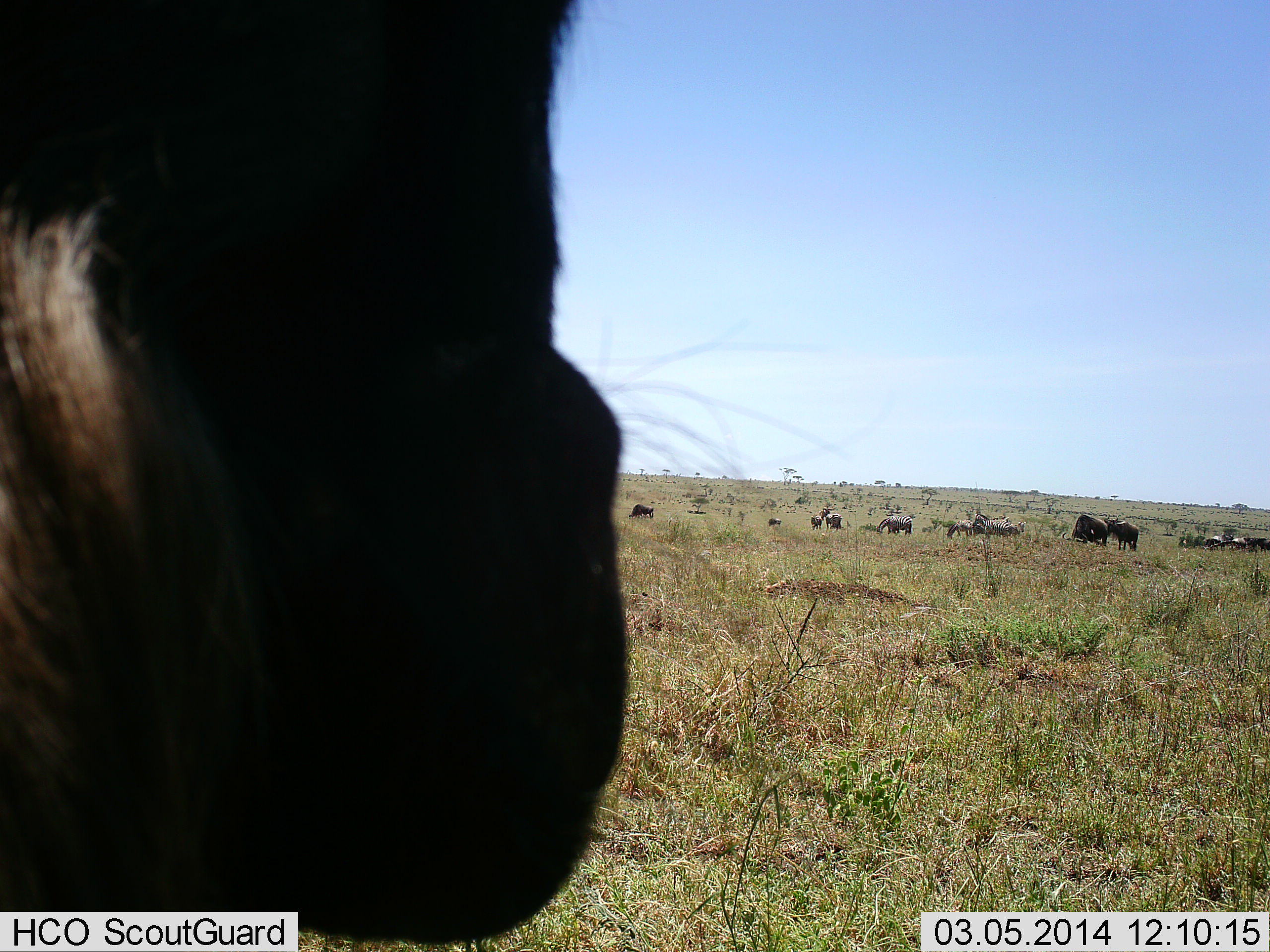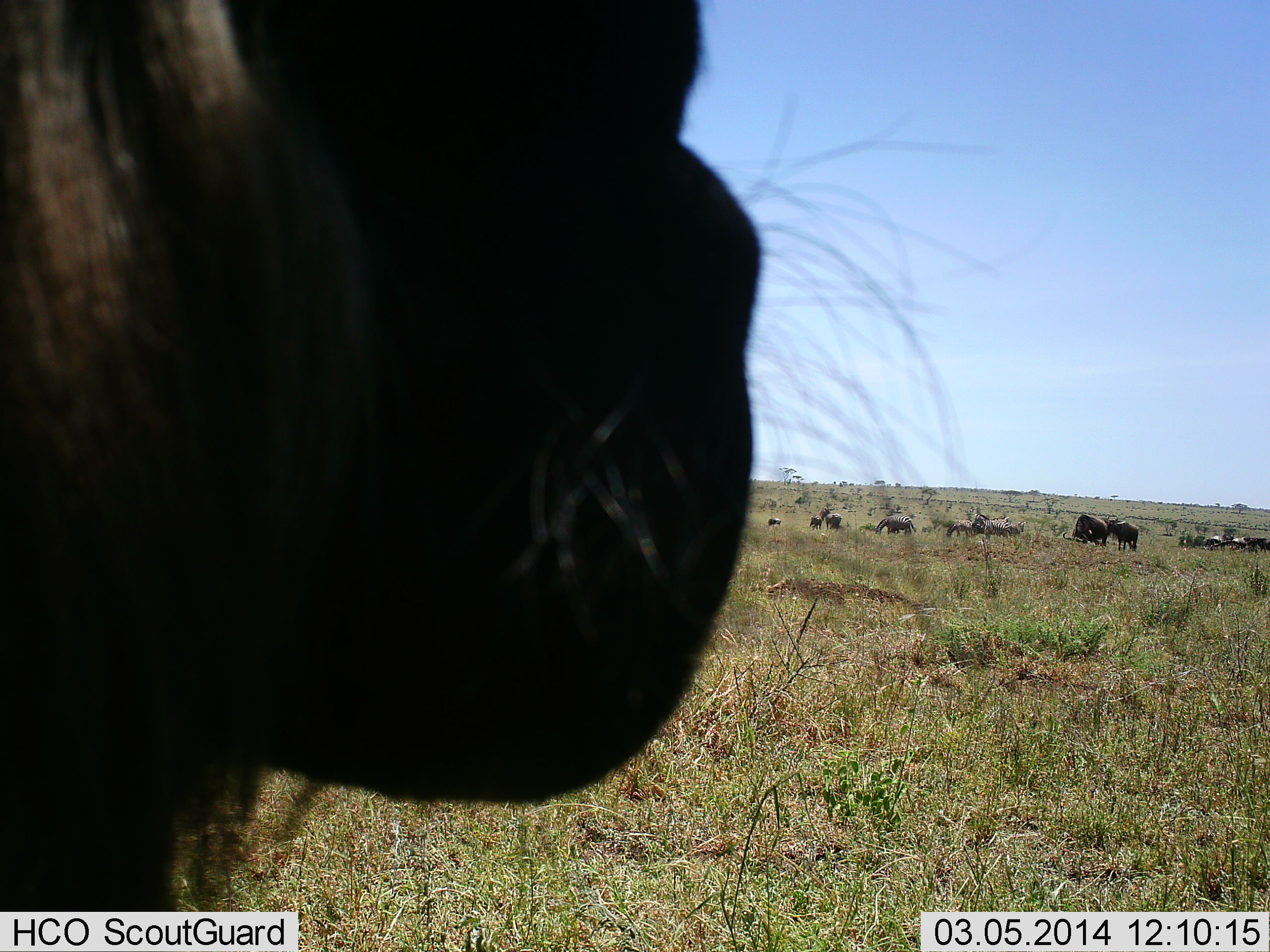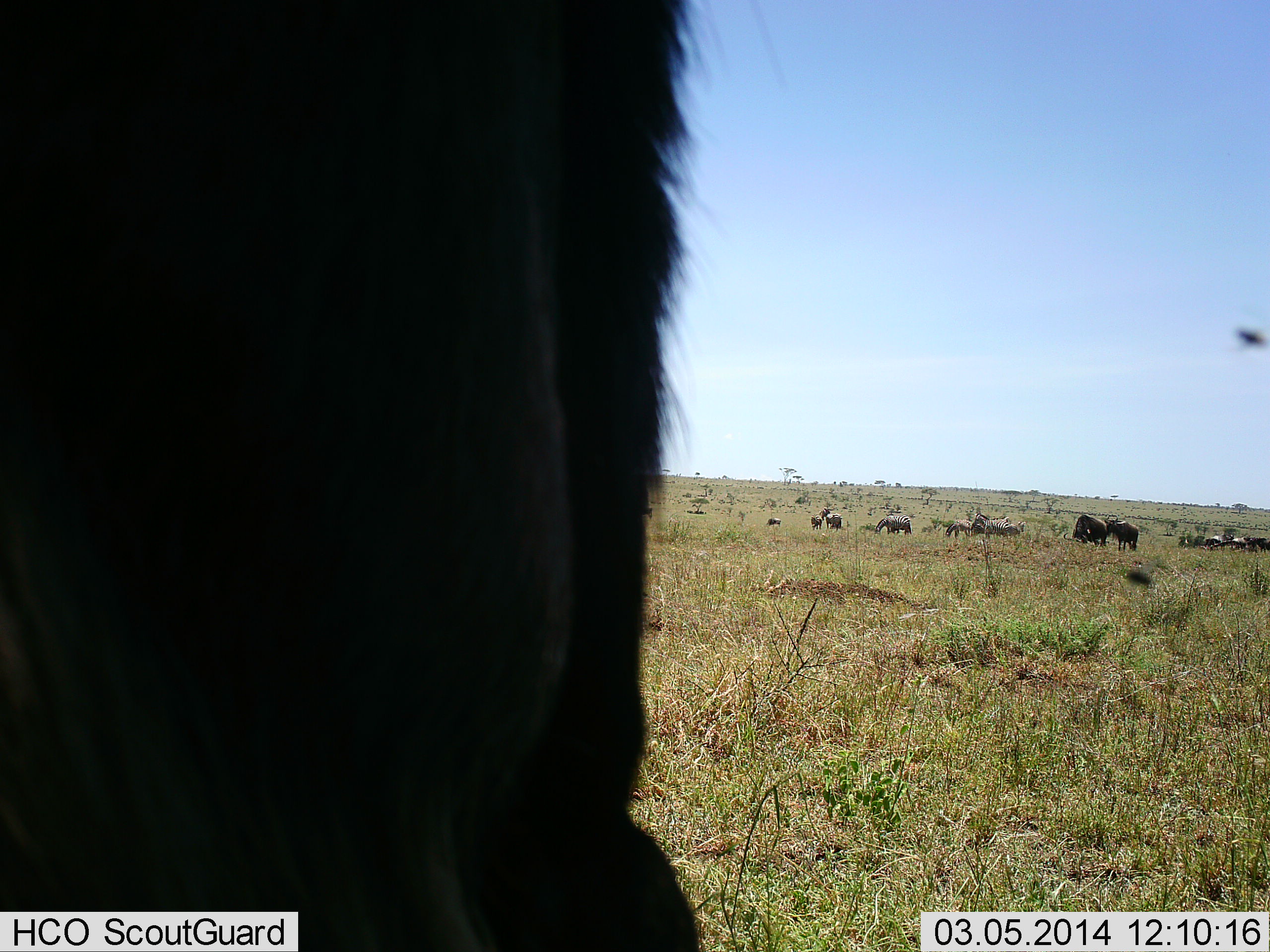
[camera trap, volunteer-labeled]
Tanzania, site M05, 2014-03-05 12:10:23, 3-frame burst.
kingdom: Animalia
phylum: Chordata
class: Mammalia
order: Artiodactyla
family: Bovidae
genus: Connochaetes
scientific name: Connochaetes taurinus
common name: blue wildebeest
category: wildebeest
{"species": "wildebeest (blue wildebeest) (Connochaetes taurinus)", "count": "11-50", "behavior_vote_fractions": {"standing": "74%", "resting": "17%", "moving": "19%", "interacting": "11%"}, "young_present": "2%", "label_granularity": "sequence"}